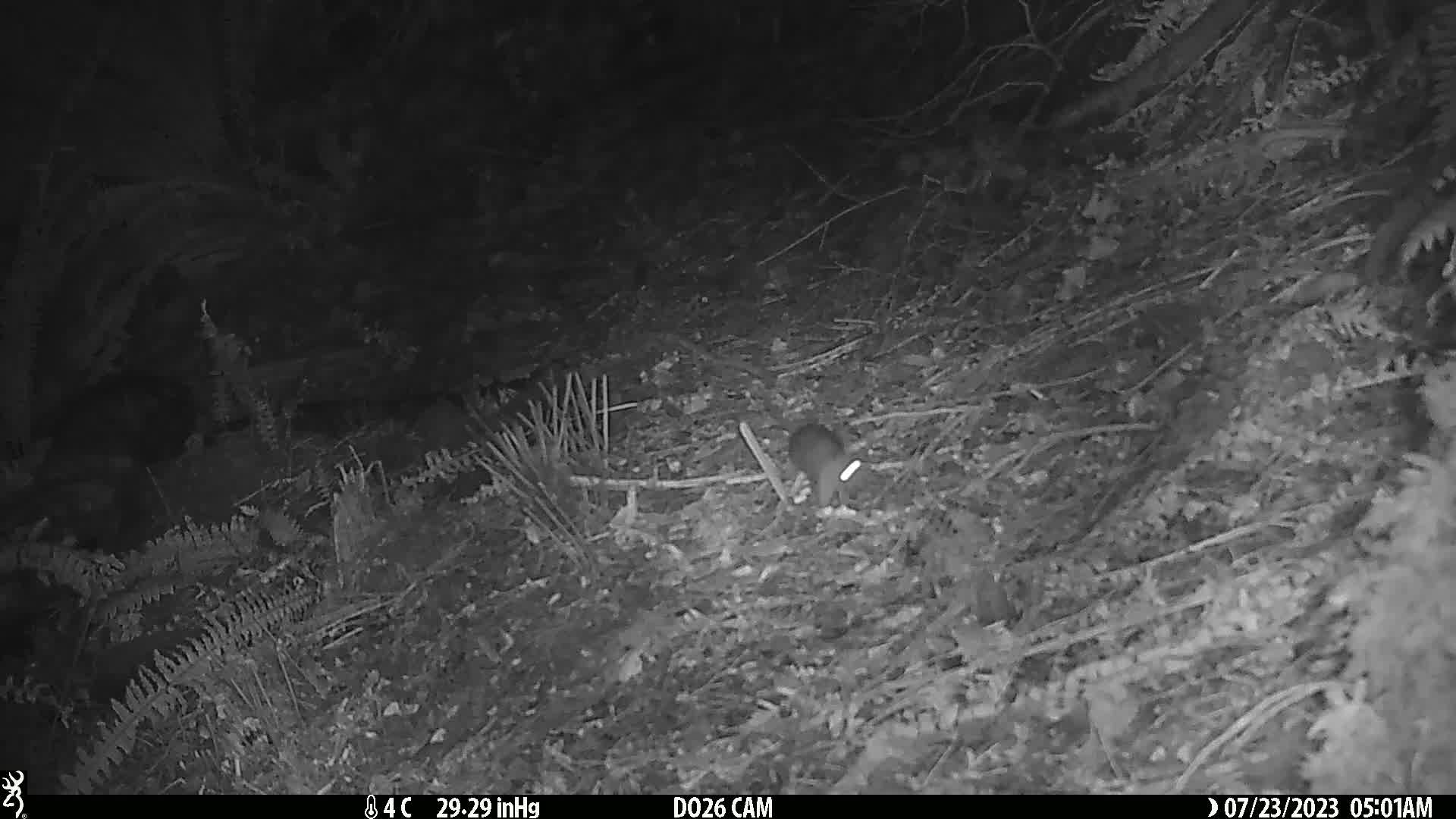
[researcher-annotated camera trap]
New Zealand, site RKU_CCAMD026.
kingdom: Animalia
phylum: Chordata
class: Mammalia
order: Rodentia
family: Muridae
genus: Rattus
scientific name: Rattus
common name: rat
Rat (Rattus).